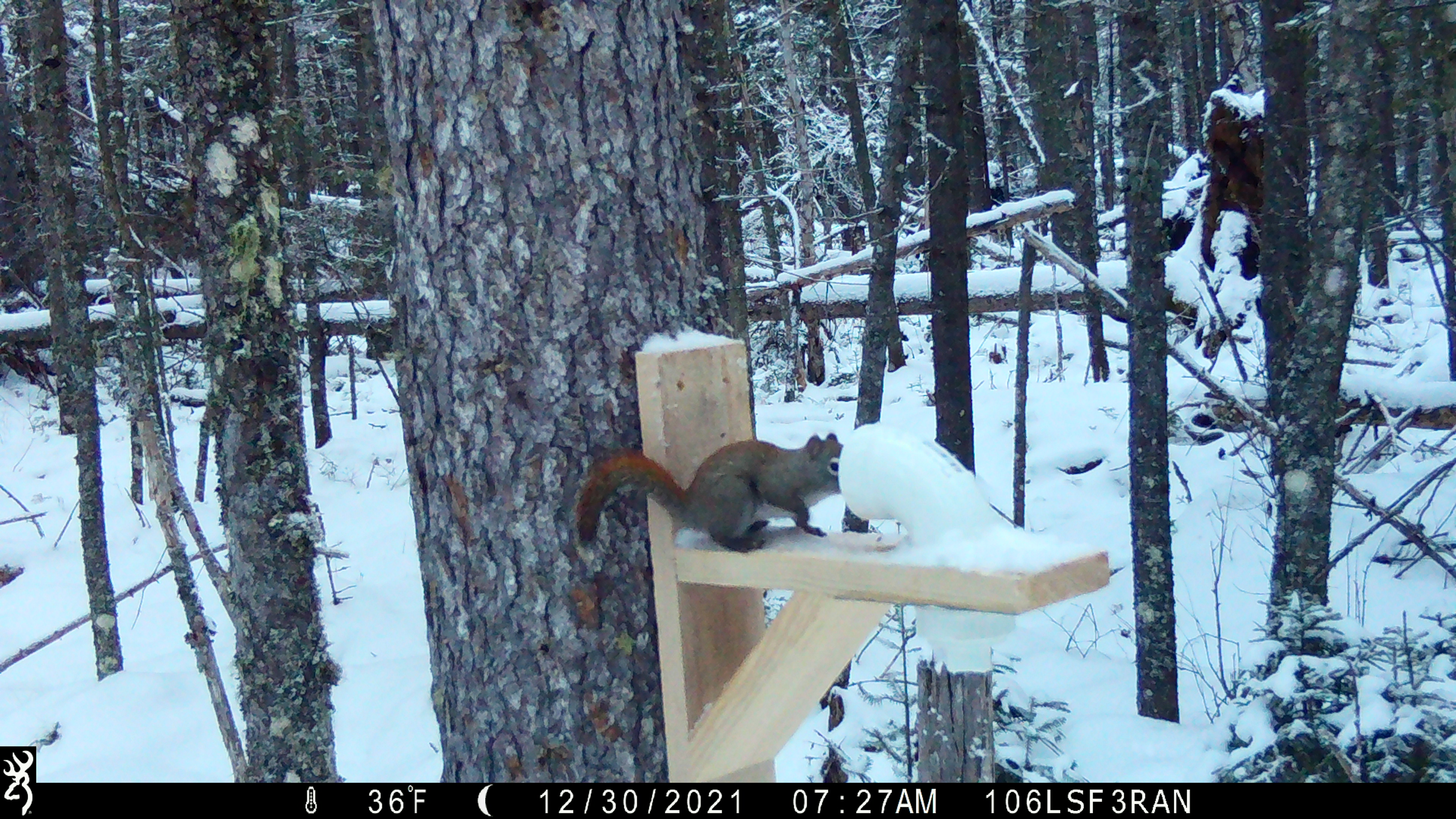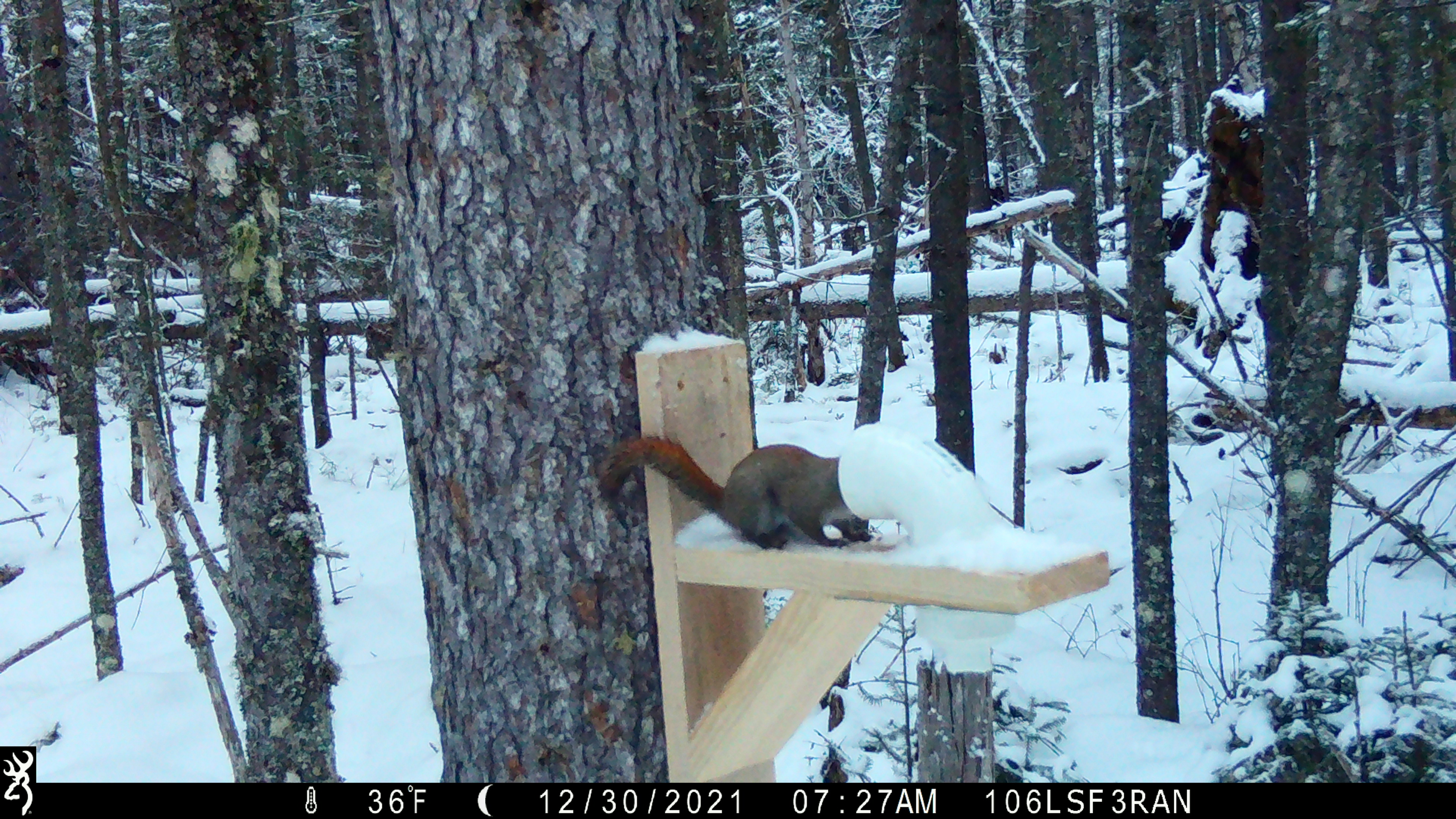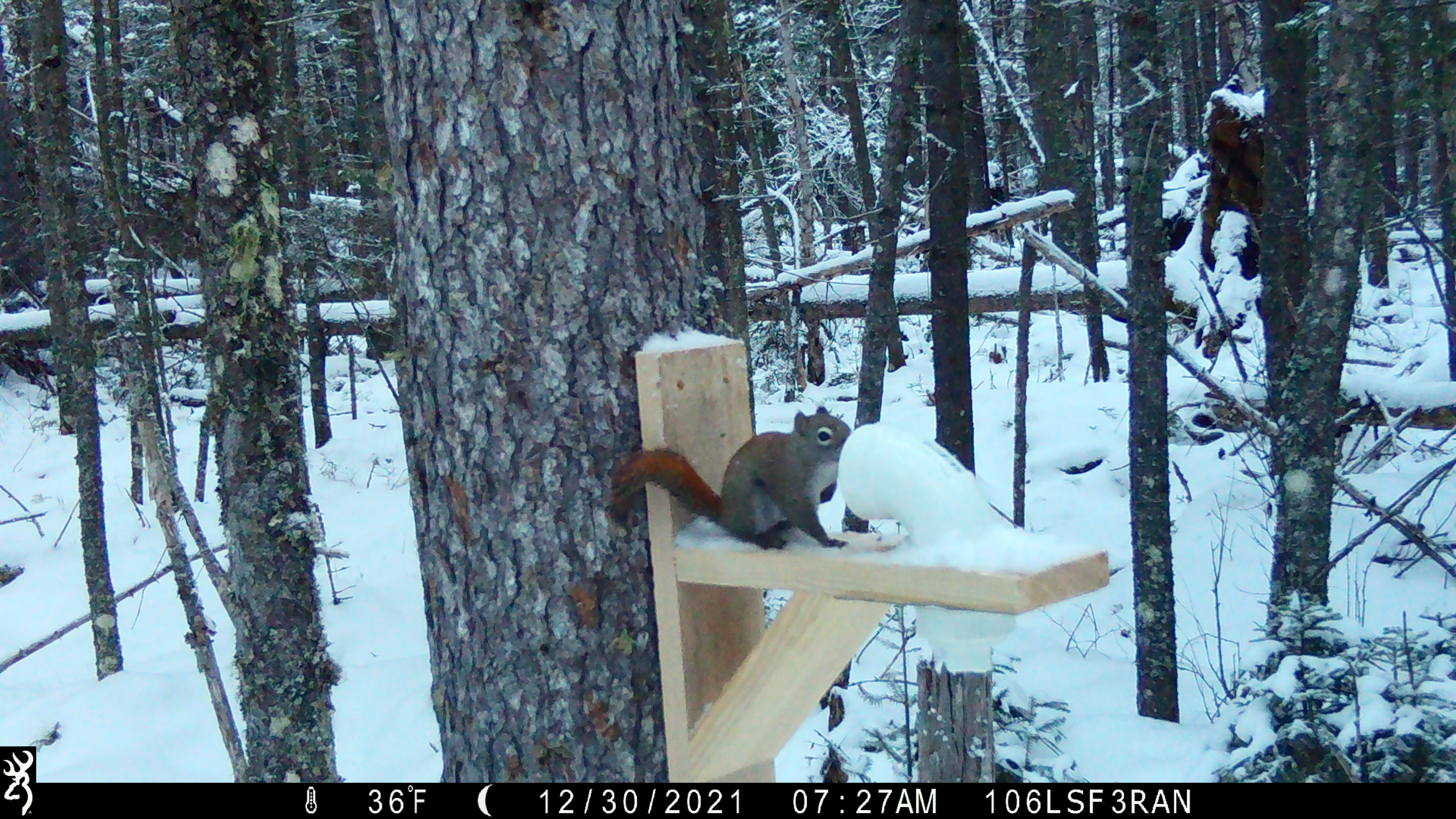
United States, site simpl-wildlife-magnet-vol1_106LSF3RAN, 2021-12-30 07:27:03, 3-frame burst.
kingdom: Animalia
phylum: Chordata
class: Mammalia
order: Rodentia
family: Sciuridae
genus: Tamiasciurus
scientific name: Tamiasciurus hudsonicus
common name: red squirrel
Red squirrel (Tamiasciurus hudsonicus).